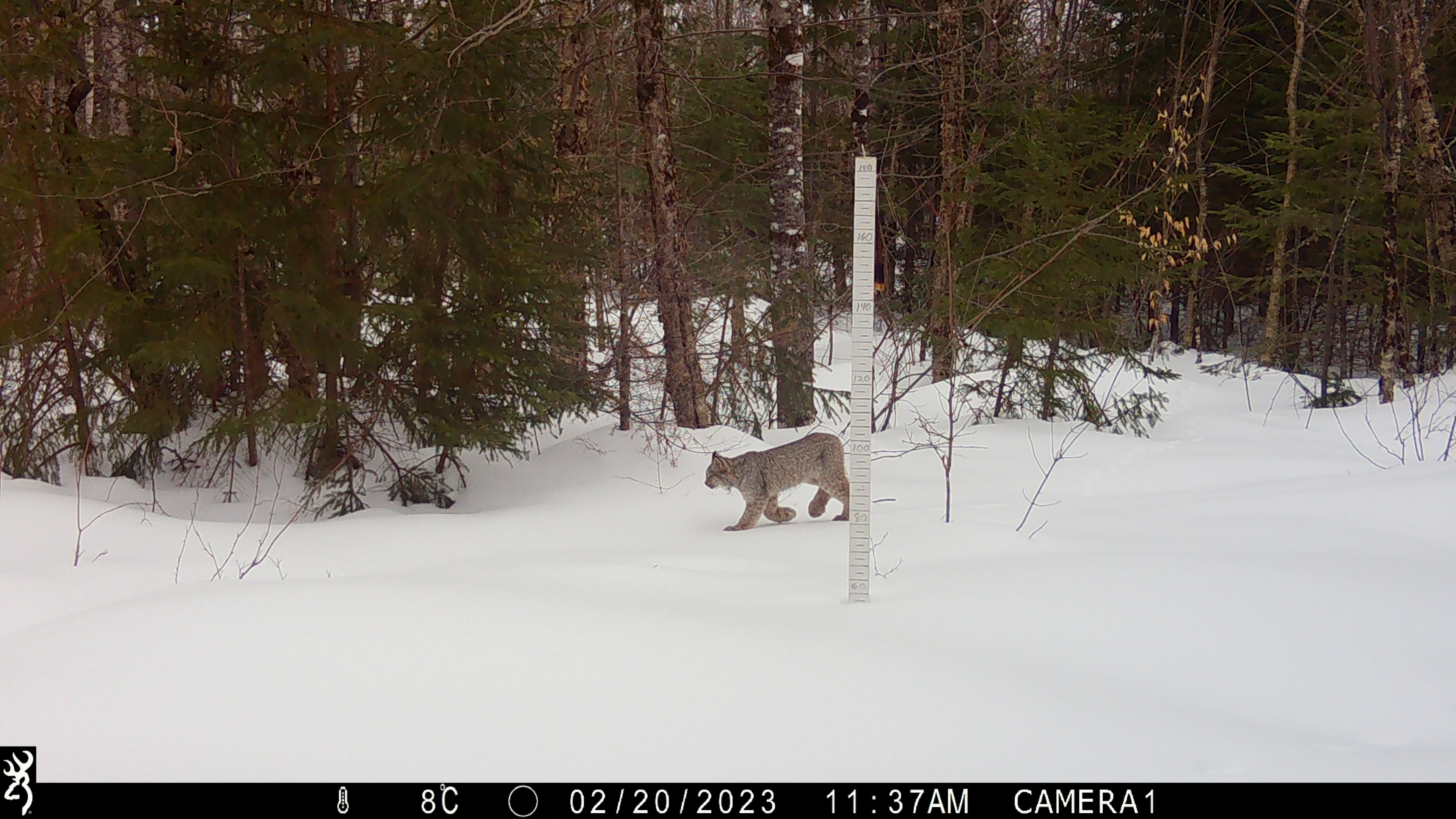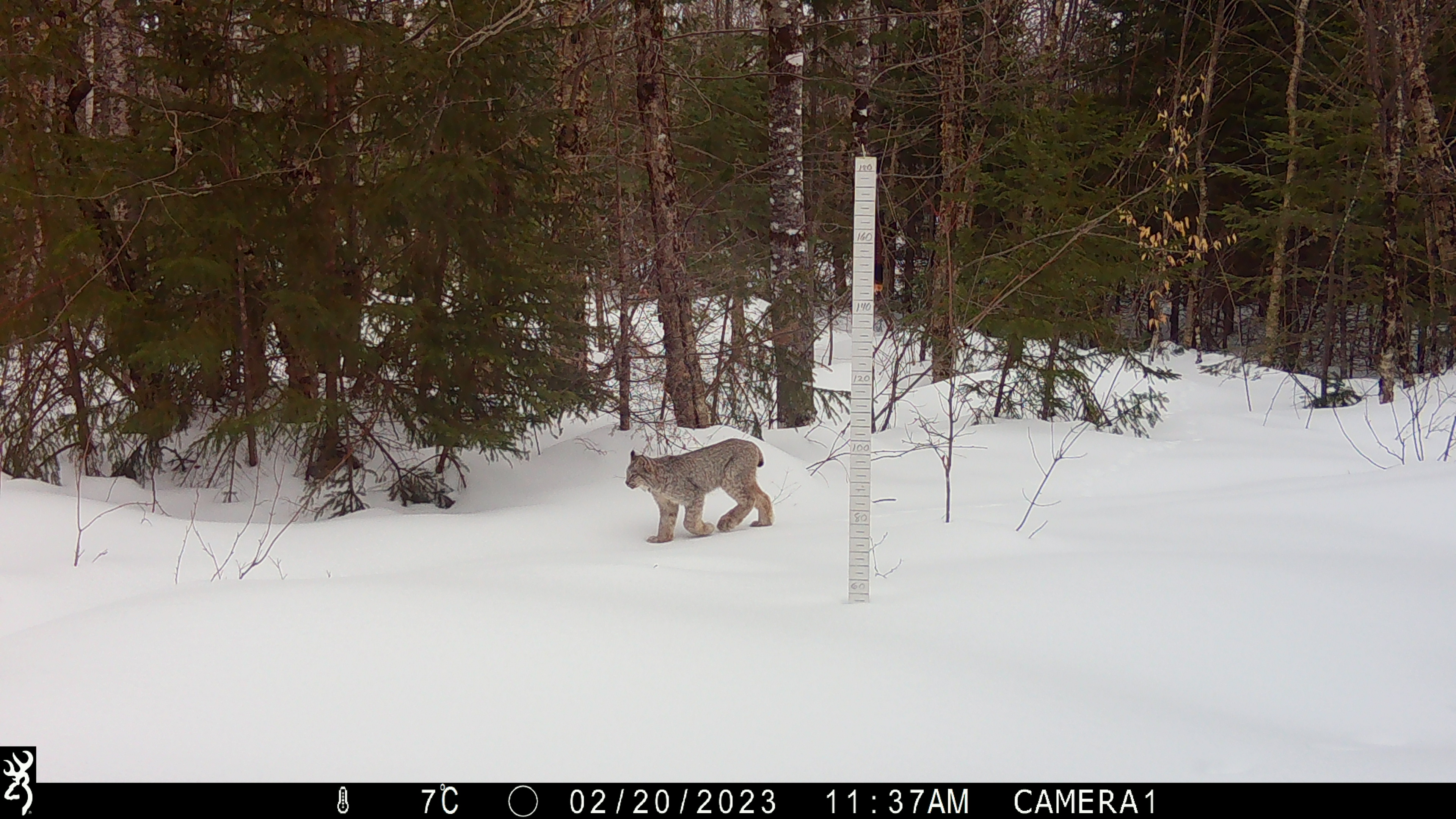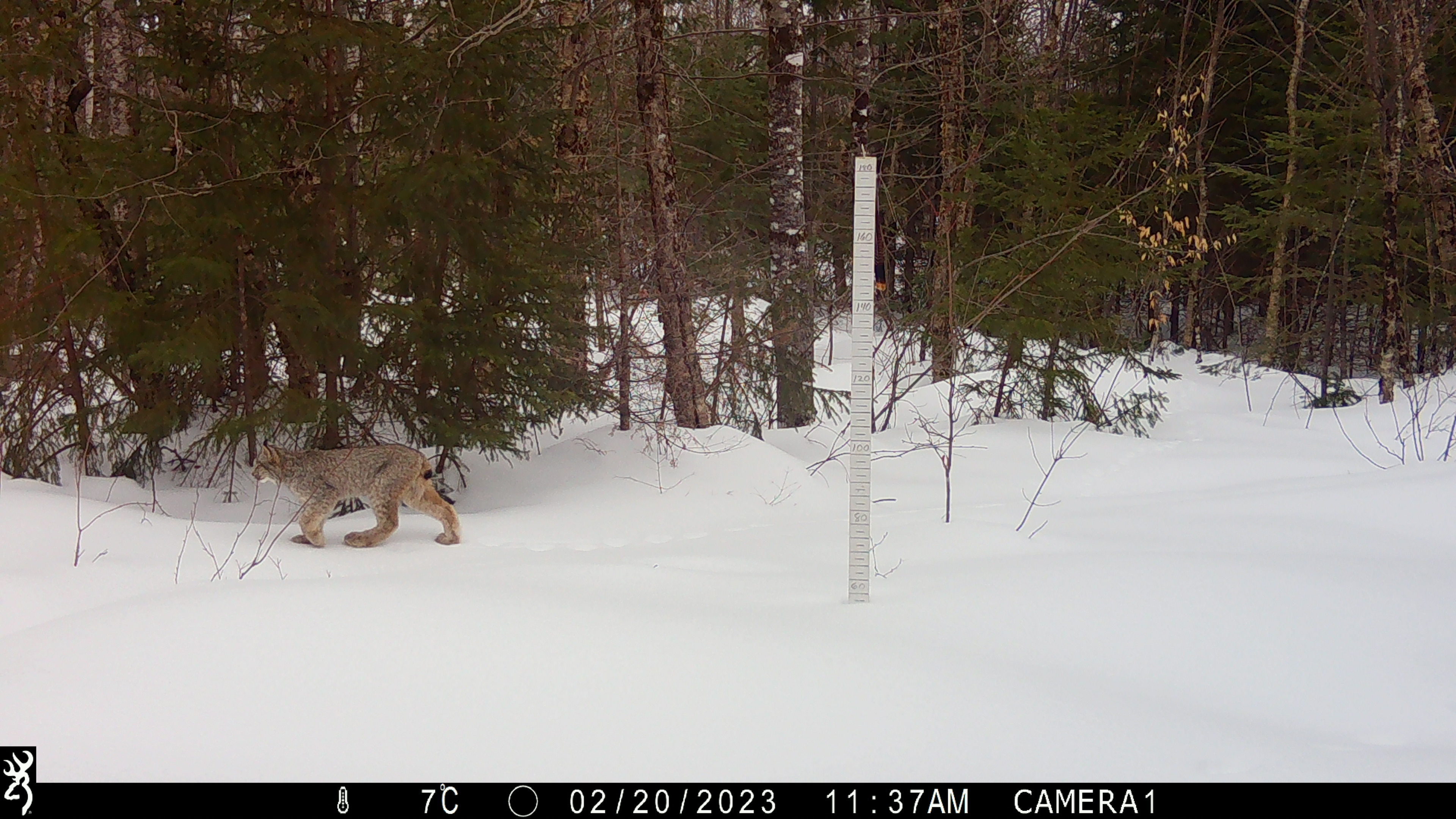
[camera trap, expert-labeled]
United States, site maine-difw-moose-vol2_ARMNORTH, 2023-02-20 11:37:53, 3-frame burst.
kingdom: Animalia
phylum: Chordata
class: Mammalia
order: Carnivora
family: Felidae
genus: Lynx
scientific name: Lynx canadensis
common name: canada lynx